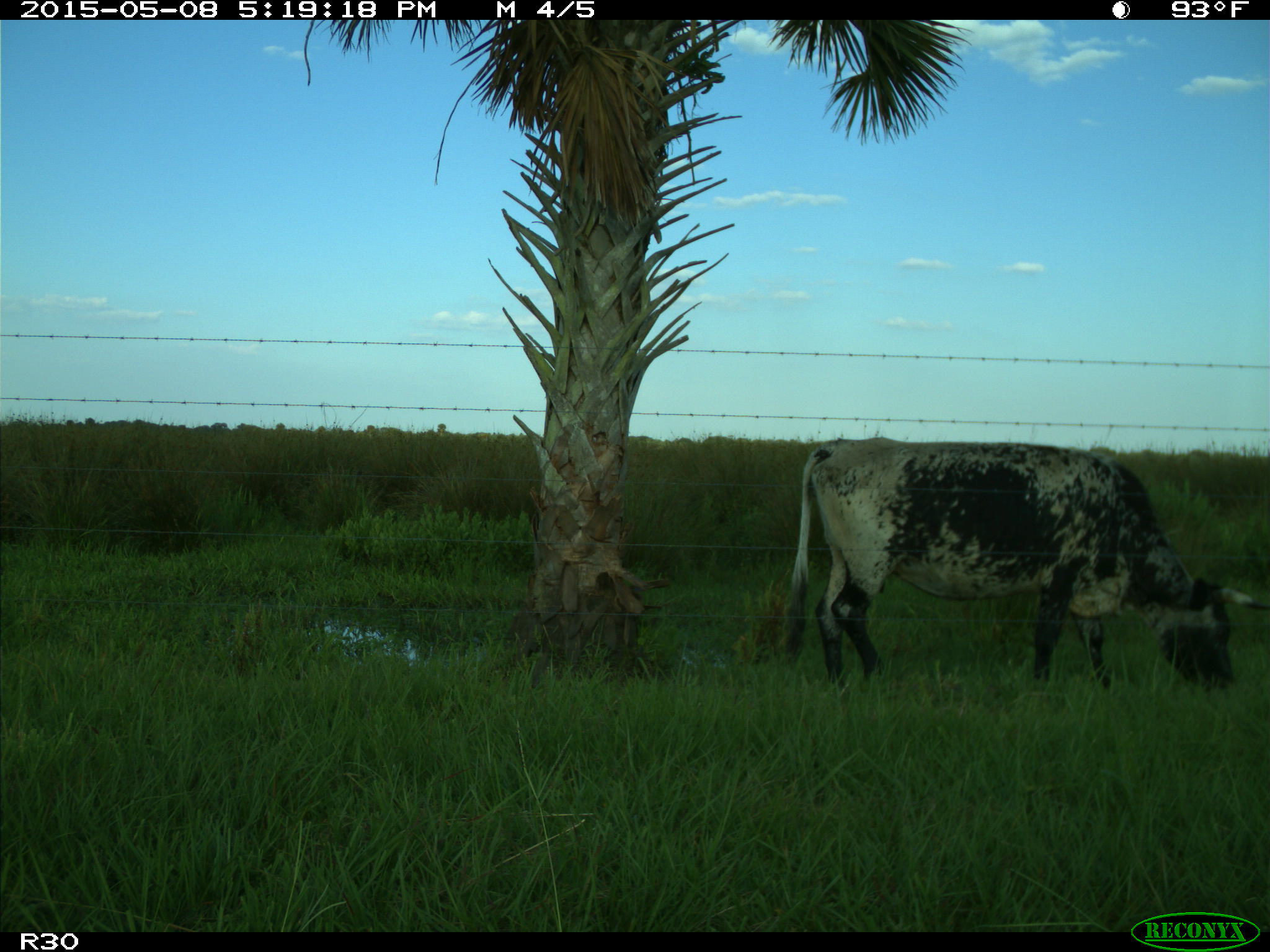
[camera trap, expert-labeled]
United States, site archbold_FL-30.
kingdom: Animalia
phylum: Chordata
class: Mammalia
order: Artiodactyla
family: Bovidae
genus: Bos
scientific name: Bos taurus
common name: domestic cow